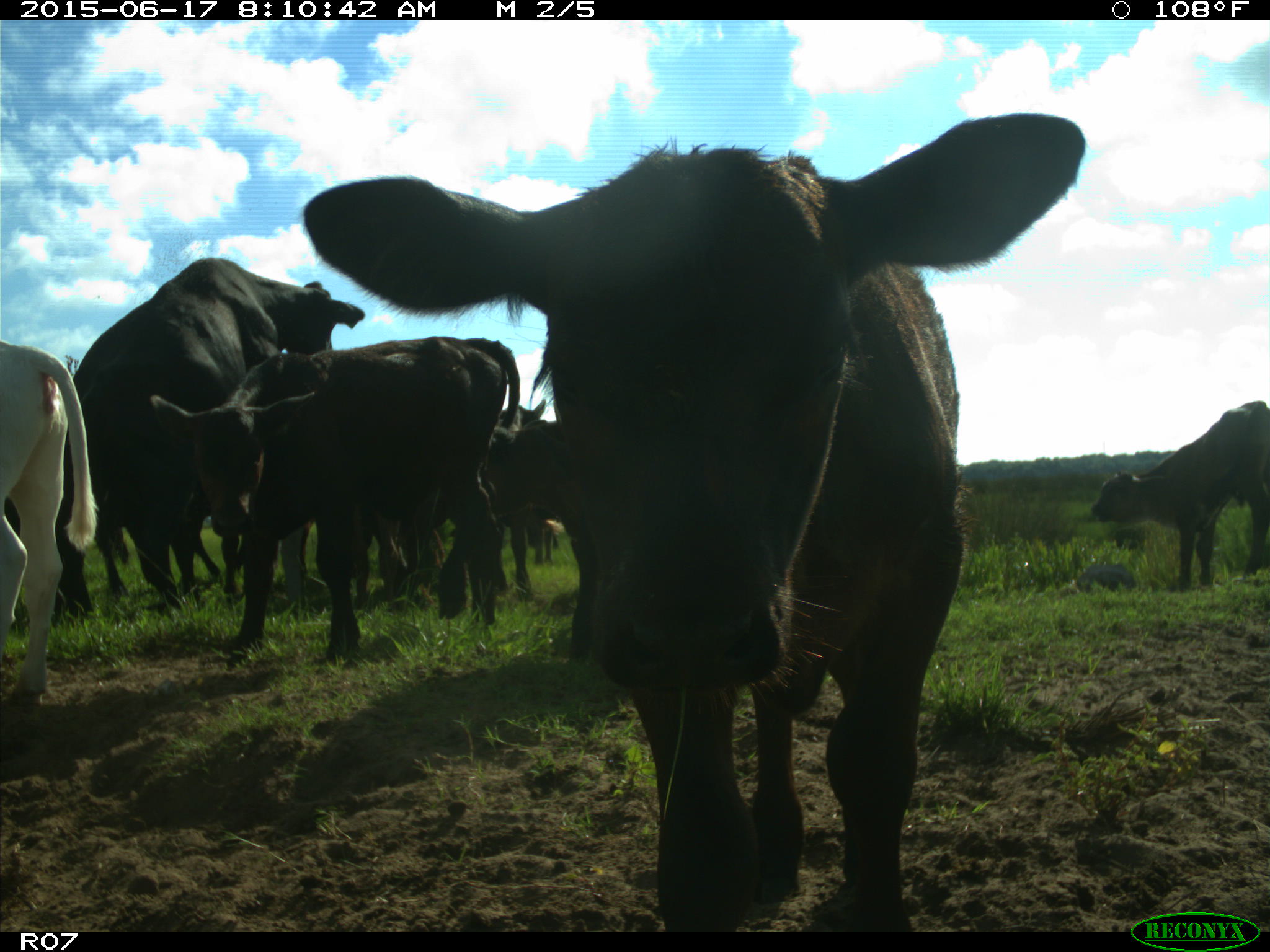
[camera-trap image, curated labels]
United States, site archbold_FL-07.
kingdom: Animalia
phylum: Chordata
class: Mammalia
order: Artiodactyla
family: Bovidae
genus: Bos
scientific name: Bos taurus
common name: domestic cow